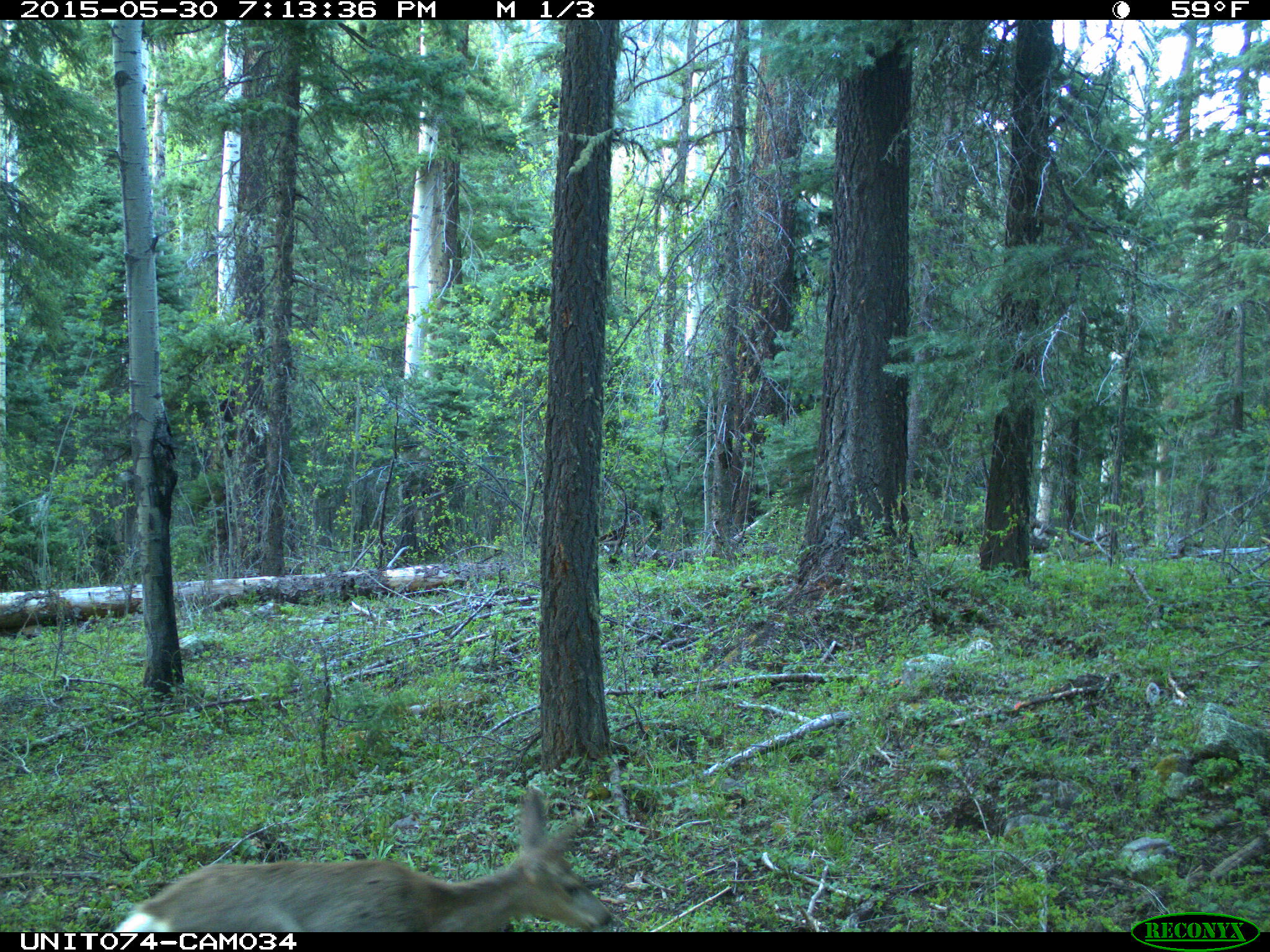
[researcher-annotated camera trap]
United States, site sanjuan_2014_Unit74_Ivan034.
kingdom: Animalia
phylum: Chordata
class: Mammalia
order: Artiodactyla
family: Cervidae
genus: Odocoileus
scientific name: Odocoileus hemionus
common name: mule deer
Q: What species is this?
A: Odocoileus hemionus (mule deer).